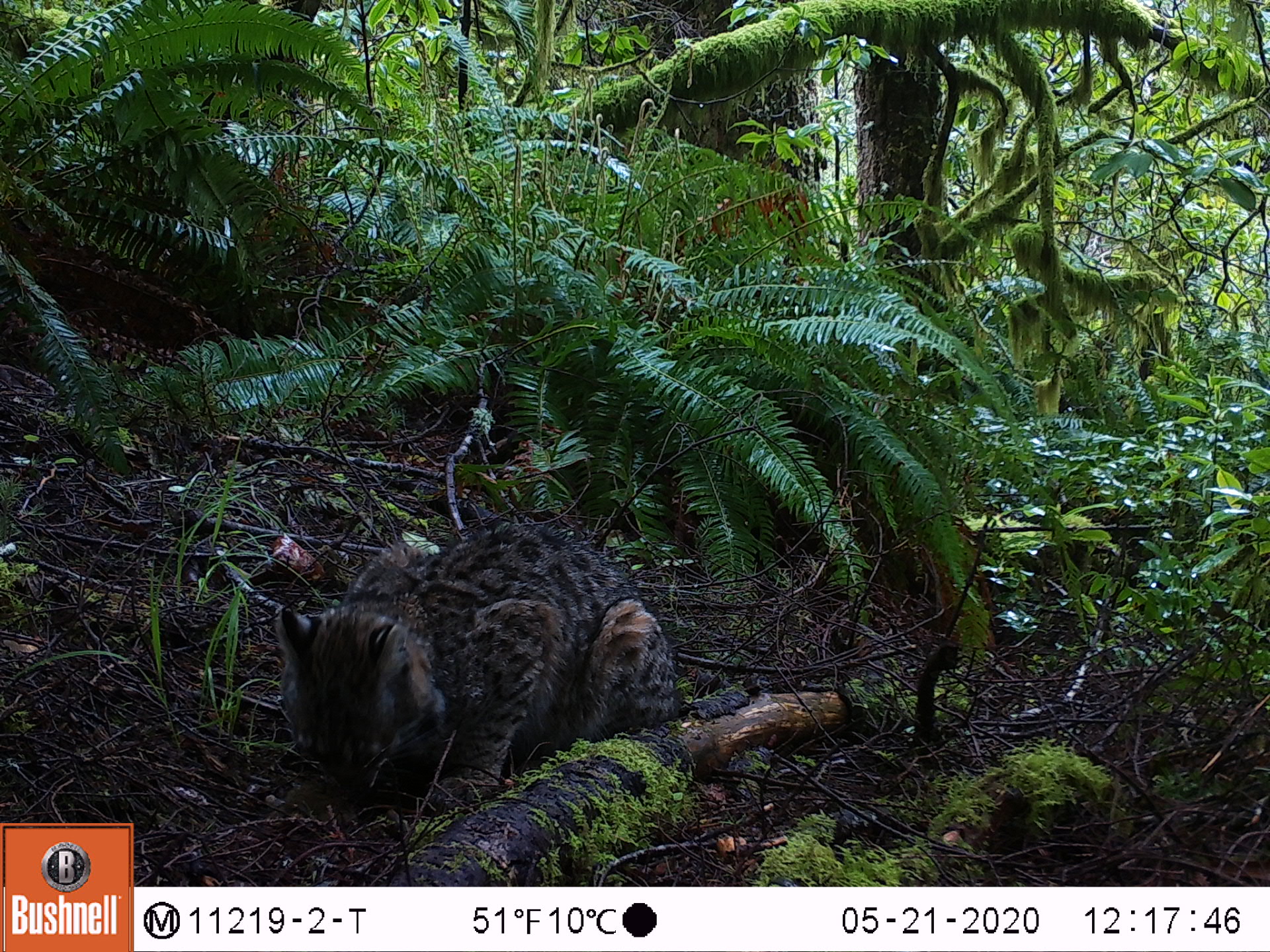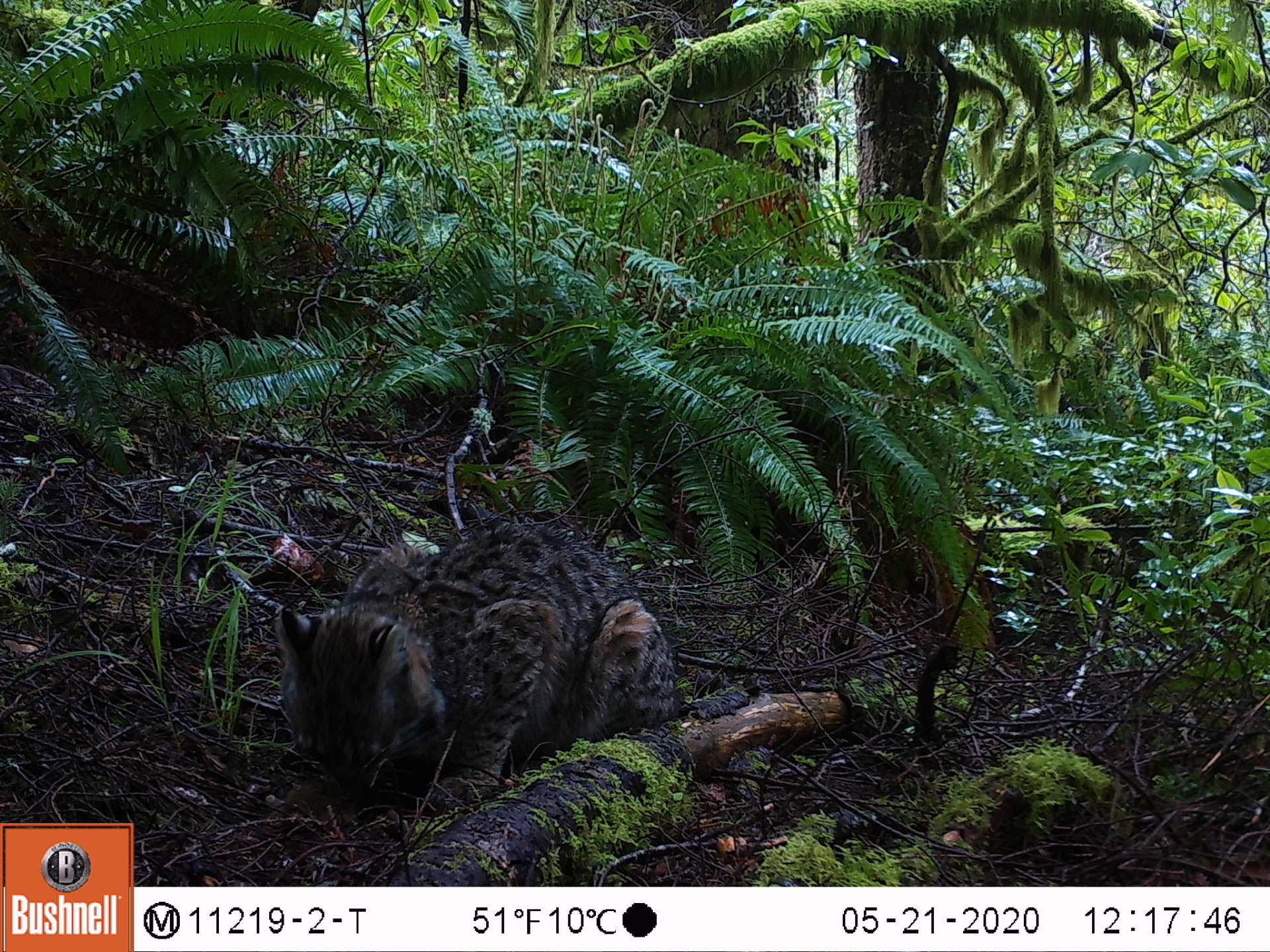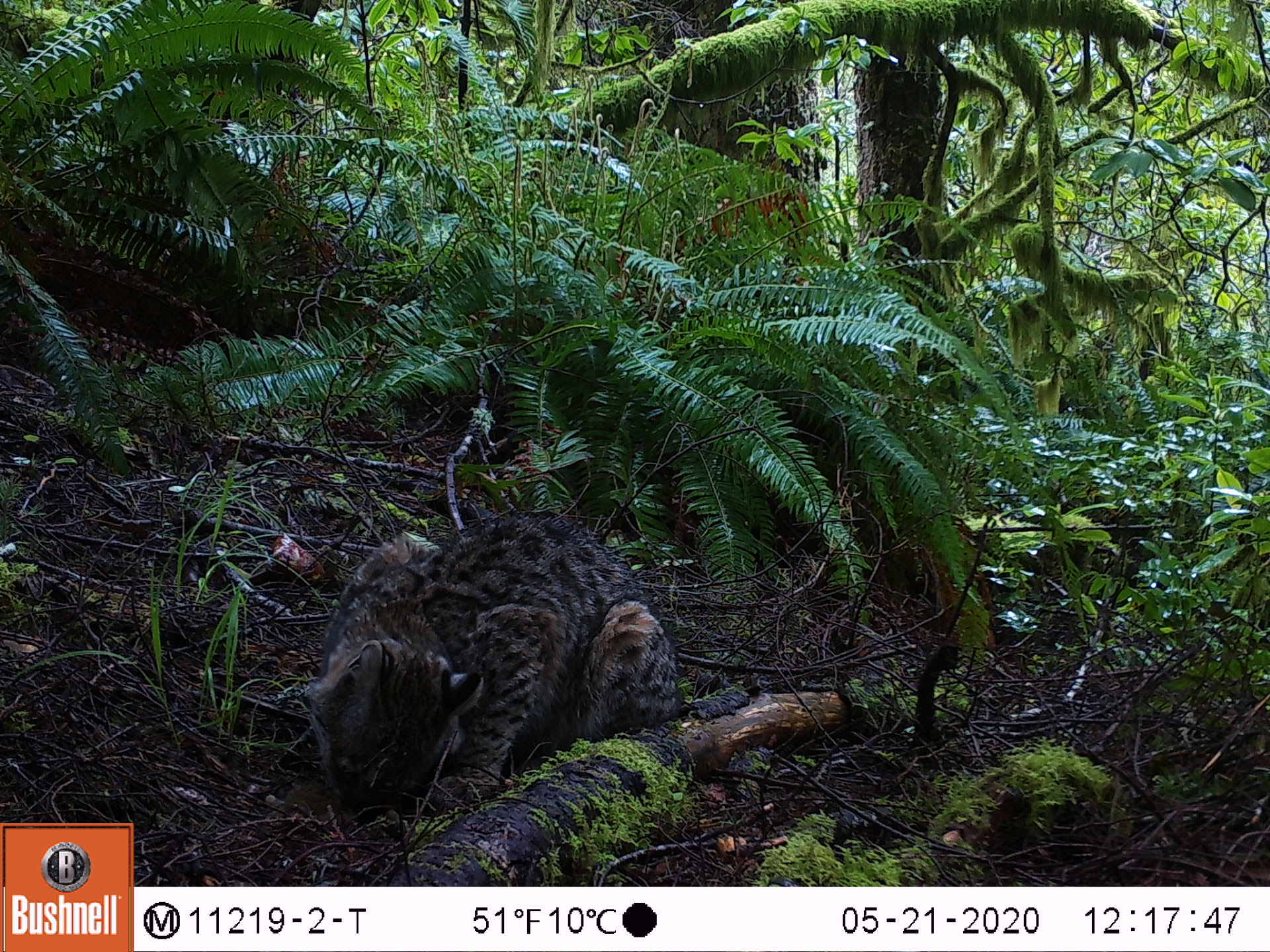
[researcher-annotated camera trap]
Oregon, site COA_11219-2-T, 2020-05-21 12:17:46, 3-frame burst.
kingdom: Animalia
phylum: Chordata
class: Mammalia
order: Carnivora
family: Felidae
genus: Lynx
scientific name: Lynx rufus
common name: bobcat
Bobcat (Lynx rufus).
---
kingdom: Animalia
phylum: Chordata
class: Mammalia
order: Rodentia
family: Sciuridae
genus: Neotamias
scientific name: Neotamias townsendii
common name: townsend's chipmunk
Townsend's chipmunk (Neotamias townsendii).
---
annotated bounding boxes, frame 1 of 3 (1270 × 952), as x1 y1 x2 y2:
bobcat: 261 503 700 827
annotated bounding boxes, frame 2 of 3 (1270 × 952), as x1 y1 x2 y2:
townsend's chipmunk: 269 511 690 814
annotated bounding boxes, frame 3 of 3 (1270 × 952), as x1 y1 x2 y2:
bobcat: 277 503 687 833